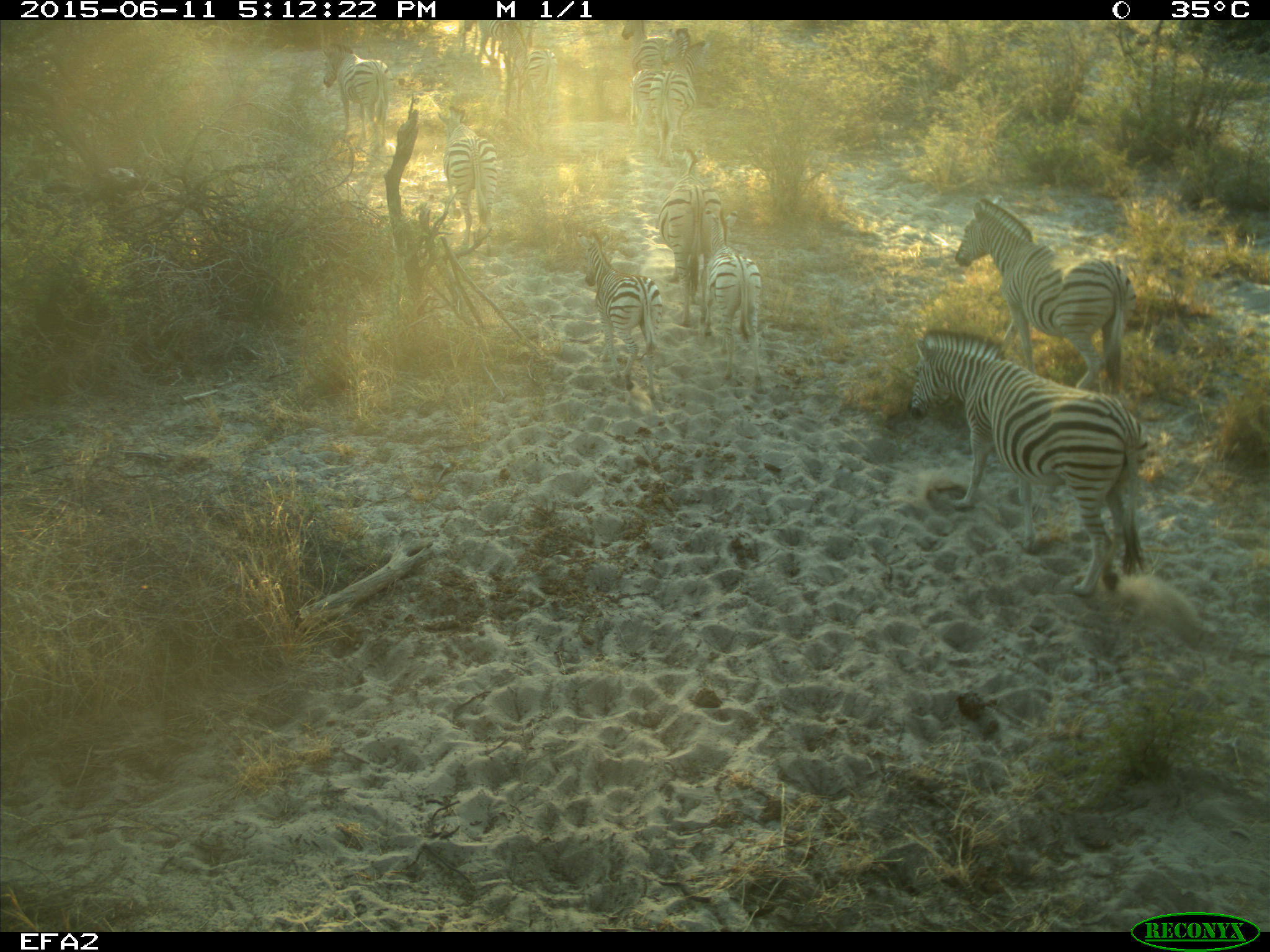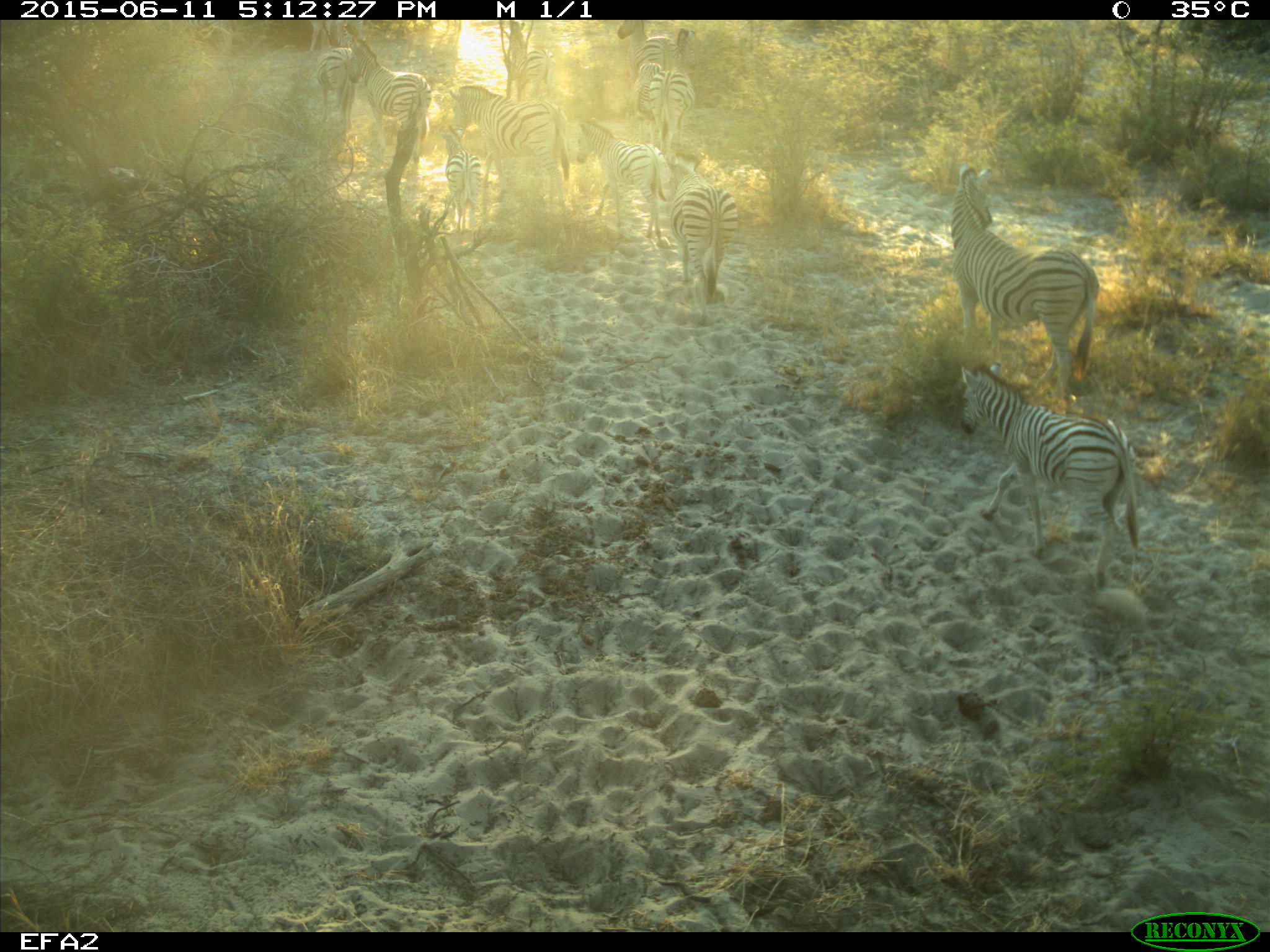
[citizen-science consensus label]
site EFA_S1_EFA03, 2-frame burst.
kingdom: Animalia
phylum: Chordata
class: Mammalia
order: Perissodactyla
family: Equidae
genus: Equus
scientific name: Equus quagga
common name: plains zebra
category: zebraplains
Zebraplains (plains zebra) (Equus quagga), count 10. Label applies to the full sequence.